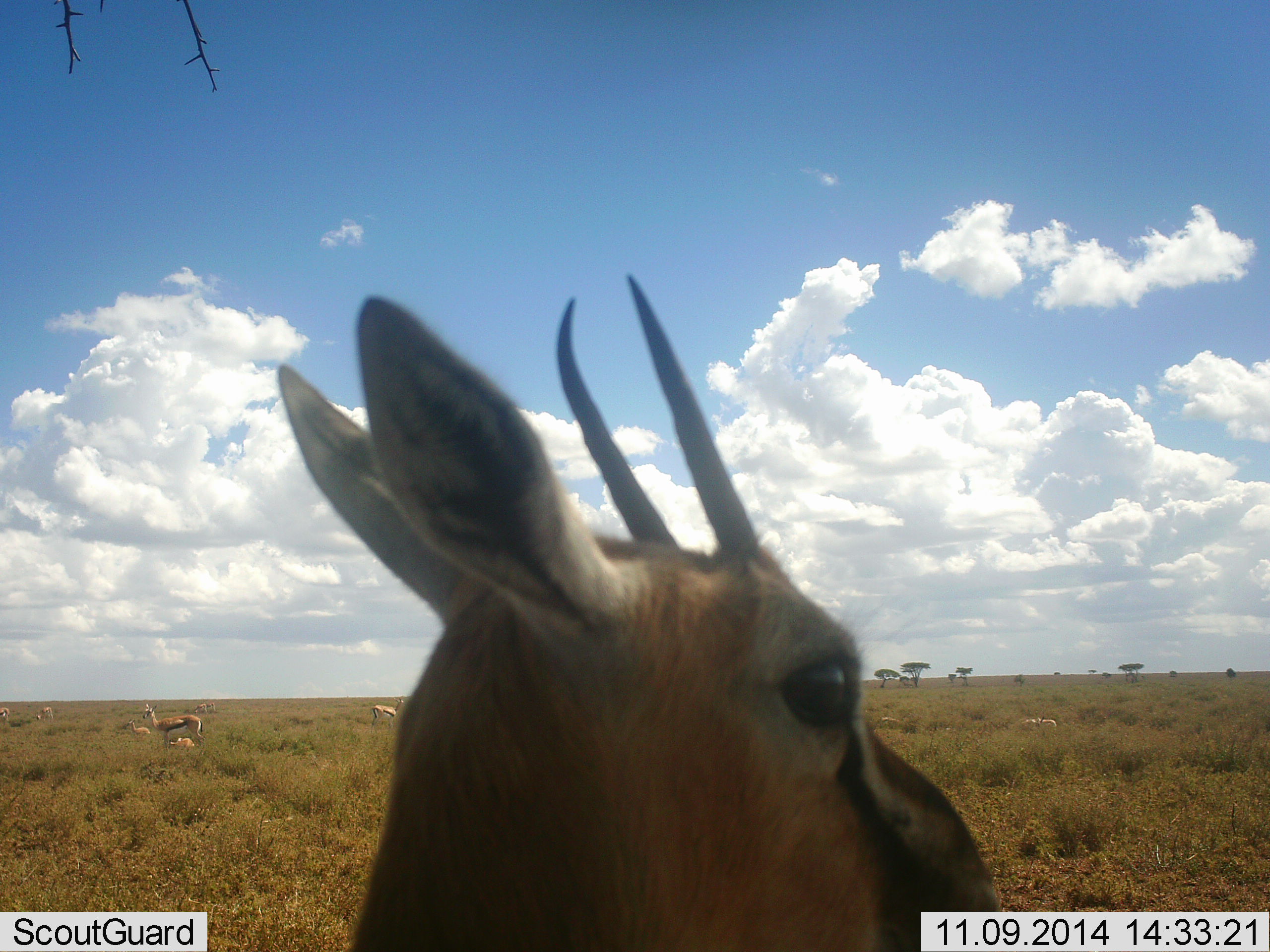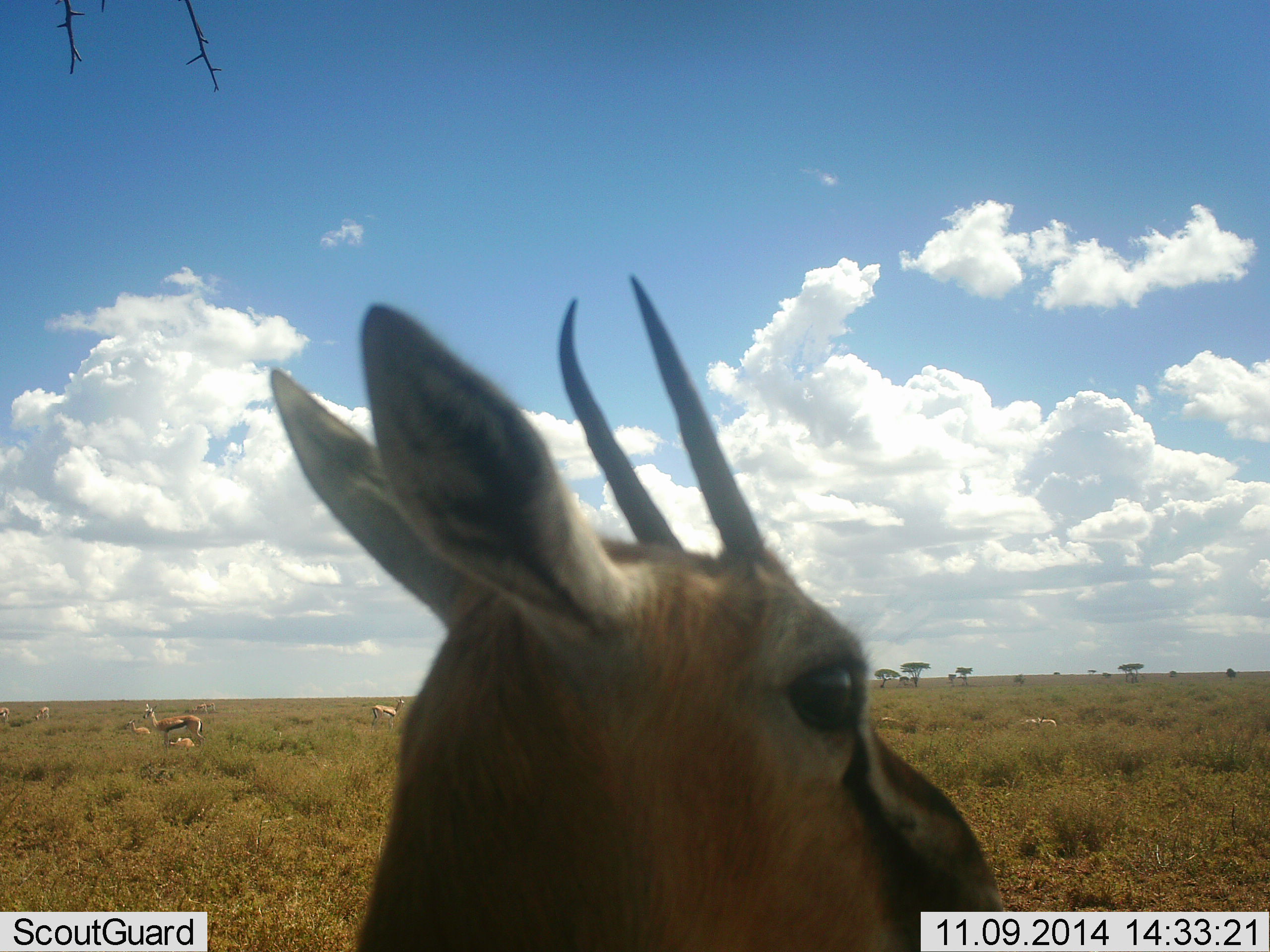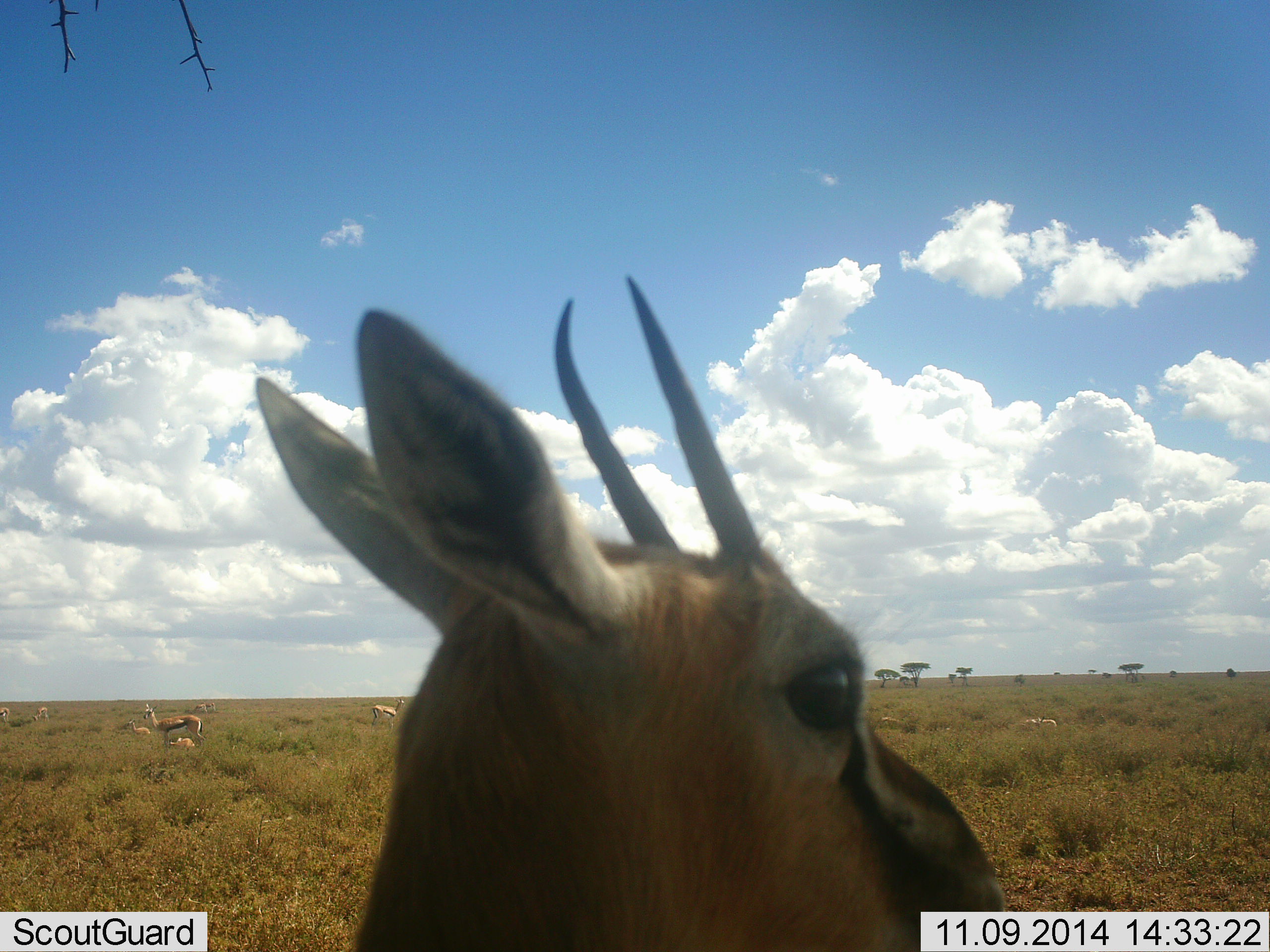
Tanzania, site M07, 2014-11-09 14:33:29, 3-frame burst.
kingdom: Animalia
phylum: Chordata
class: Mammalia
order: Artiodactyla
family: Bovidae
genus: Eudorcas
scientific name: Eudorcas thomsonii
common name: thomson's gazelle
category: gazellethomsons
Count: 6.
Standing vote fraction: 100%.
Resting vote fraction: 30%.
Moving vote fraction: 10%.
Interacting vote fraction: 0%.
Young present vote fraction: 10%.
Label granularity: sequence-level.